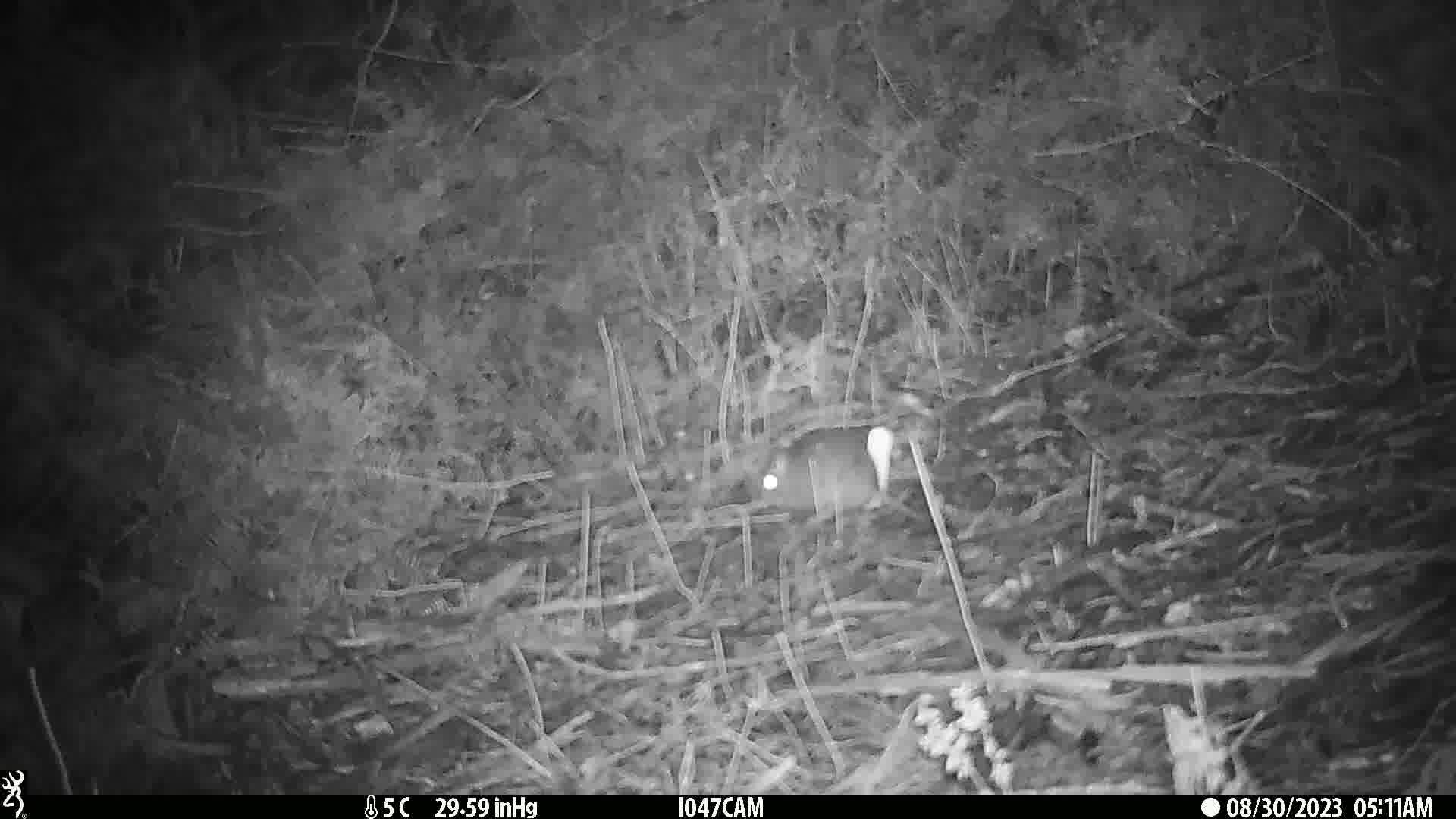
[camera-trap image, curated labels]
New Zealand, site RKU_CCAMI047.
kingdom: Animalia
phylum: Chordata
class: Mammalia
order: Rodentia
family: Muridae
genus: Rattus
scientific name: Rattus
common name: rat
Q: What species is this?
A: Rat (Rattus).